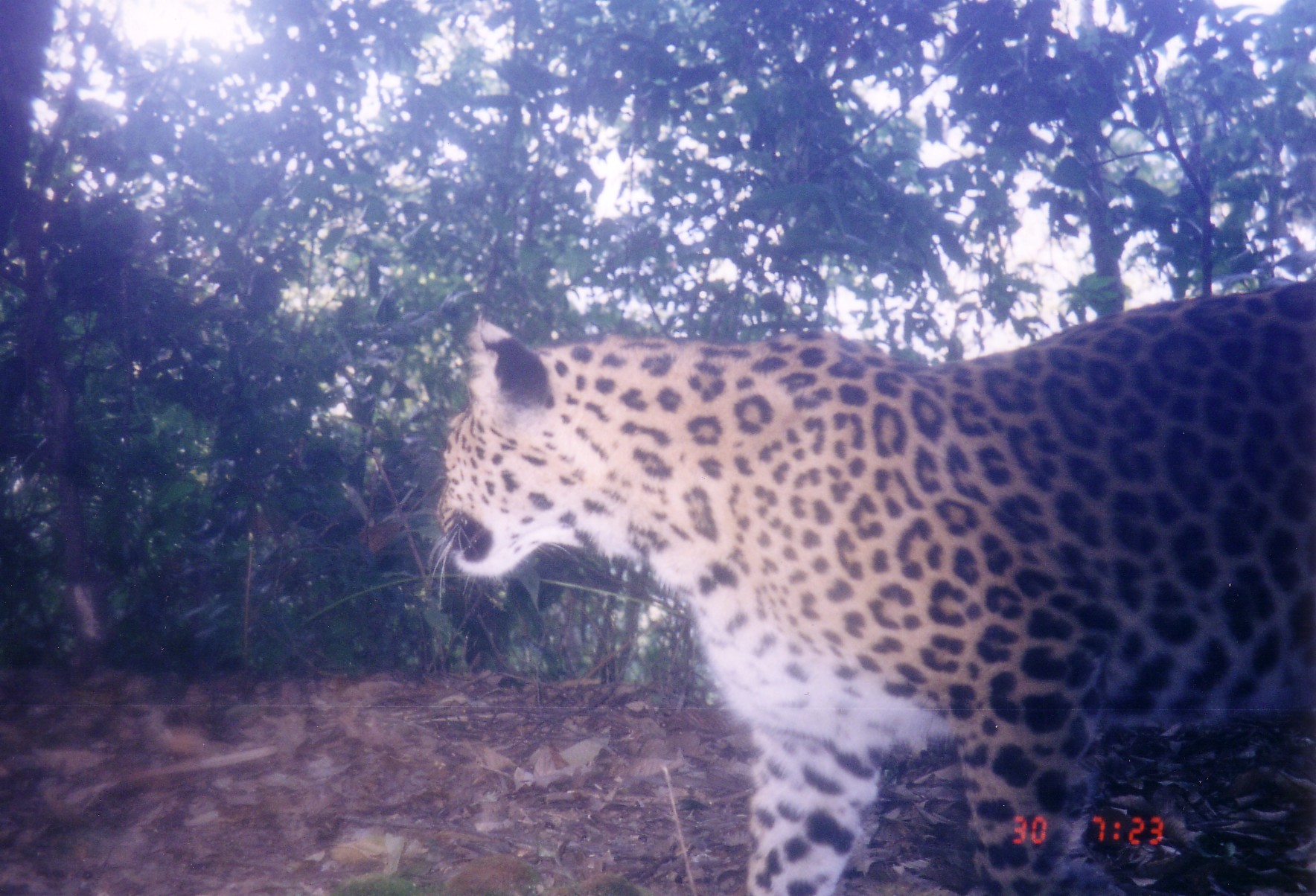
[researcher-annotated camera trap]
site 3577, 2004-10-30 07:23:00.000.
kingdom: Animalia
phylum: Chordata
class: Mammalia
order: Carnivora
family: Felidae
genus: Panthera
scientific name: Panthera pardus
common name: leopard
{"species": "Panthera pardus (leopard)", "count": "1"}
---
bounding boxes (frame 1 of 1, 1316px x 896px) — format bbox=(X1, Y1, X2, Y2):
panthera pardus: bbox=(425, 283, 1314, 894)